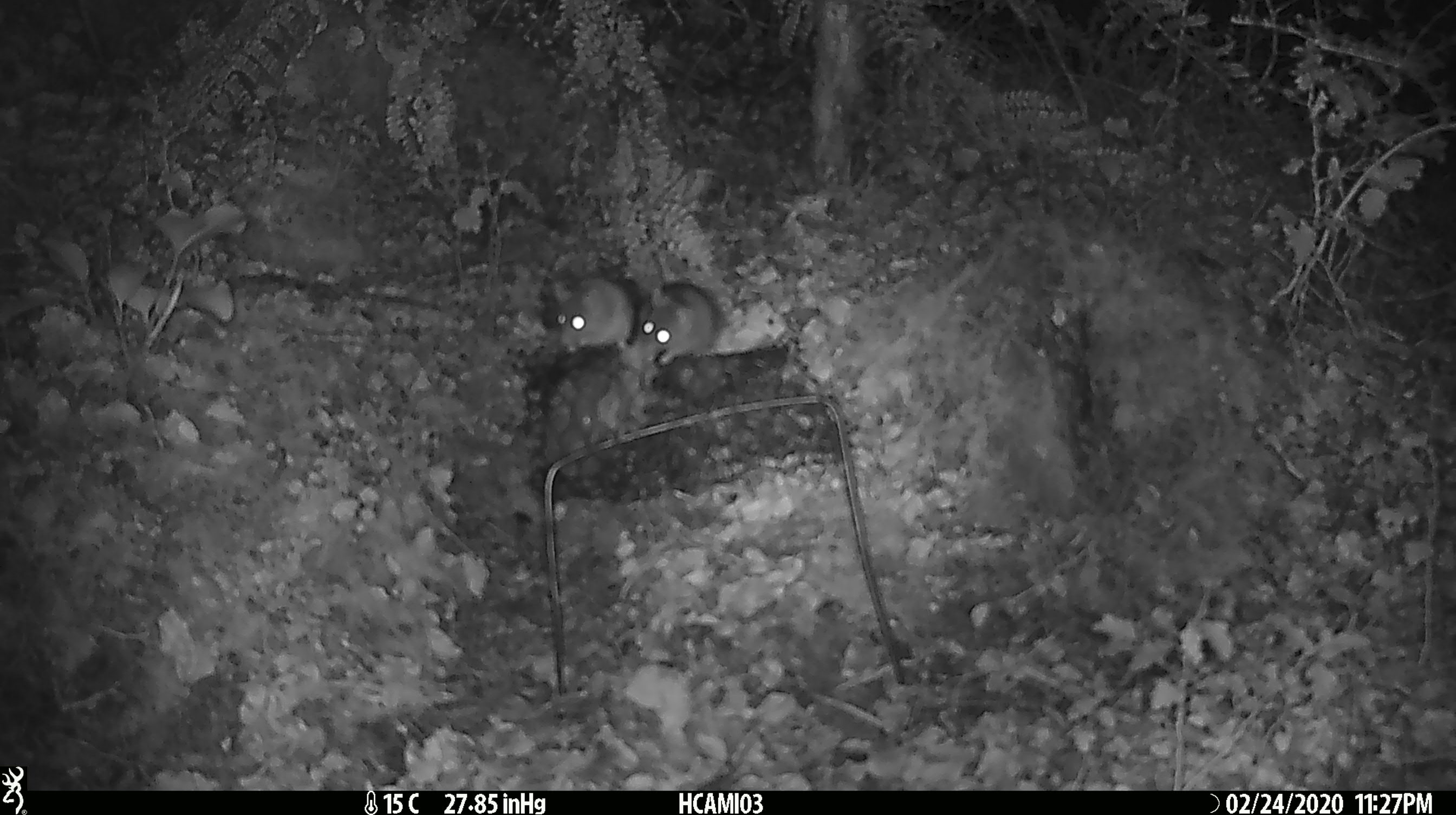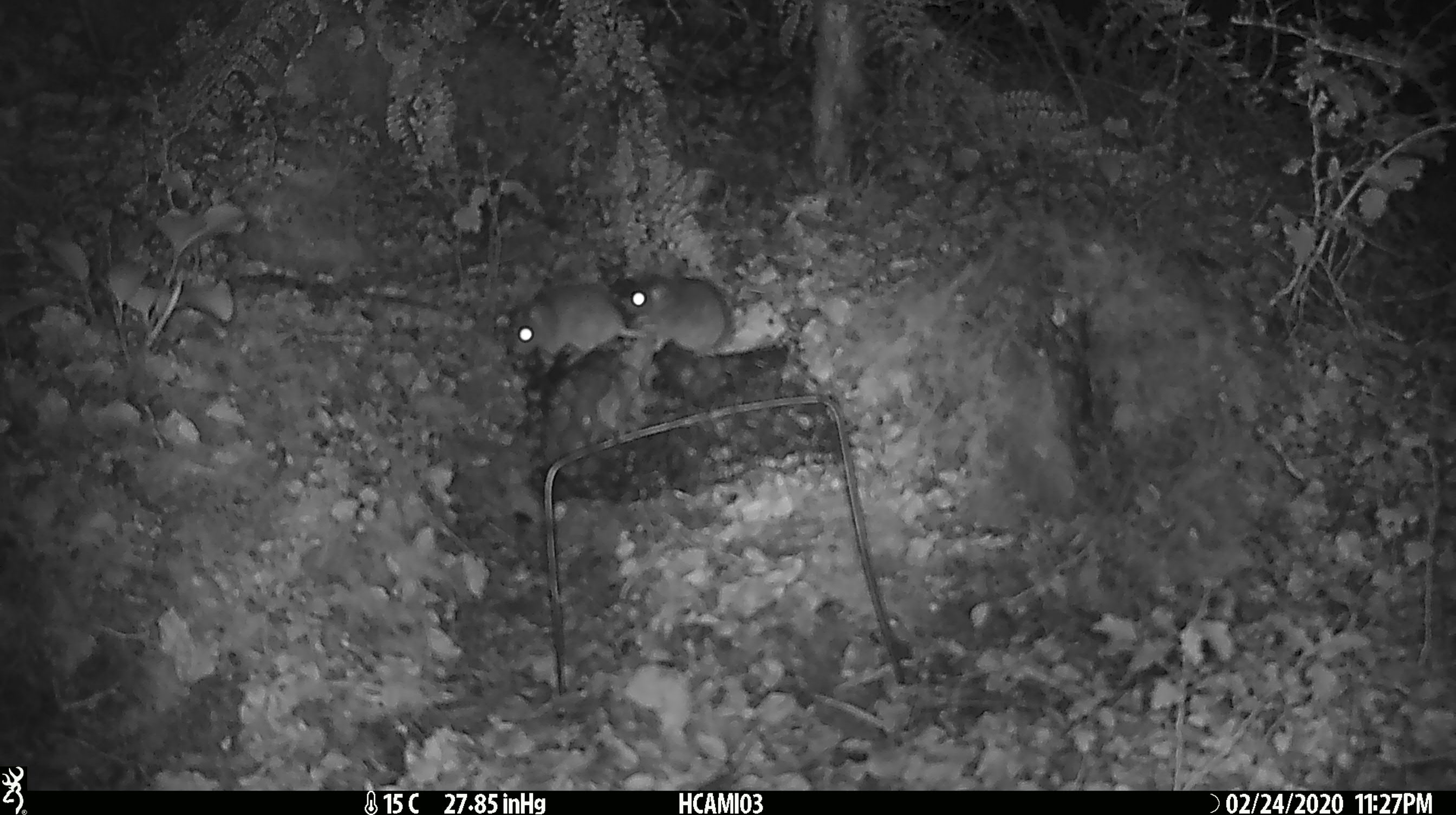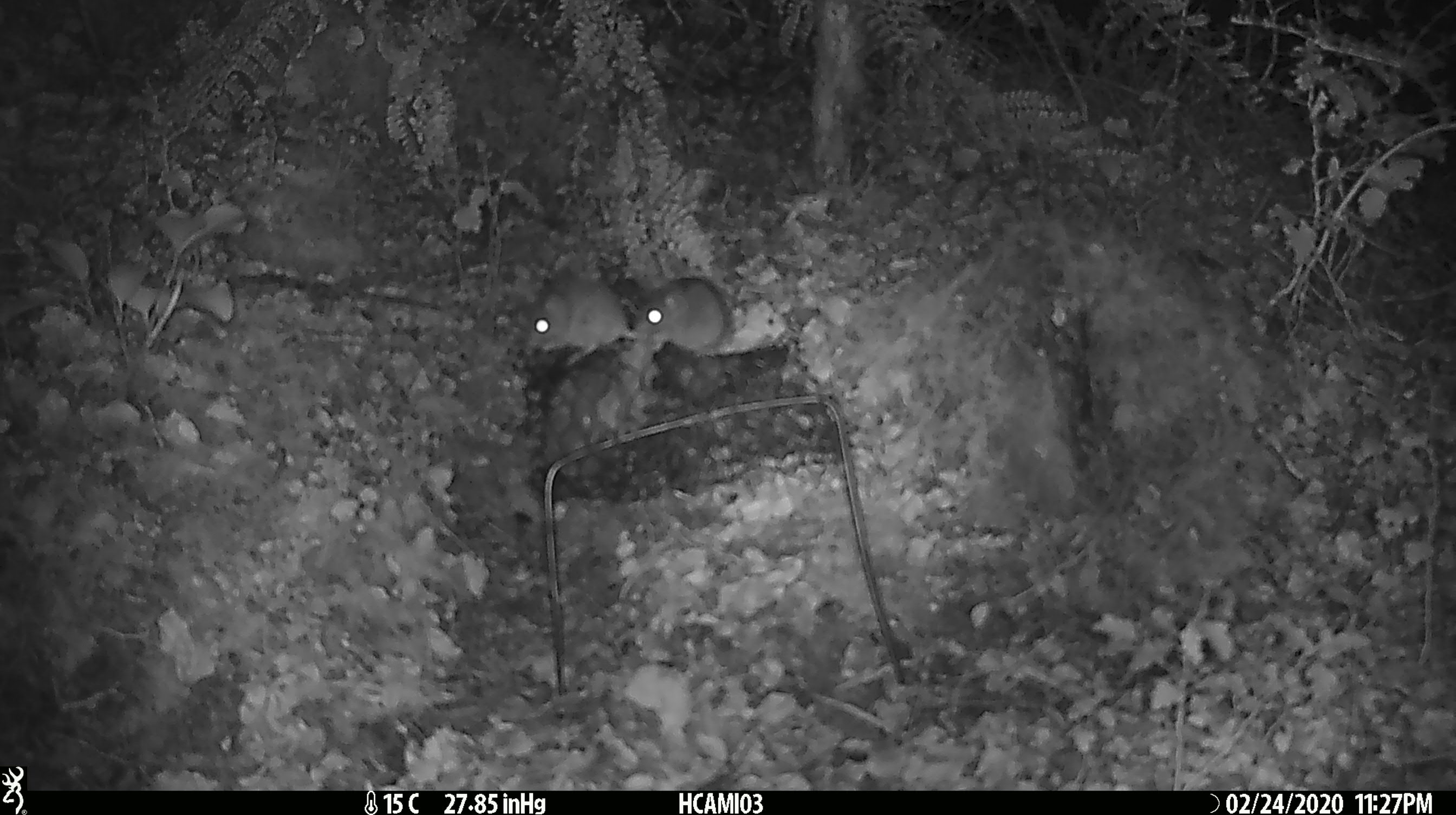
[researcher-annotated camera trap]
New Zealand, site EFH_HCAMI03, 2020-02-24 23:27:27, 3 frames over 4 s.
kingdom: Animalia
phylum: Chordata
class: Mammalia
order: Rodentia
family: Muridae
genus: Mus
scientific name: Mus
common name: mouse